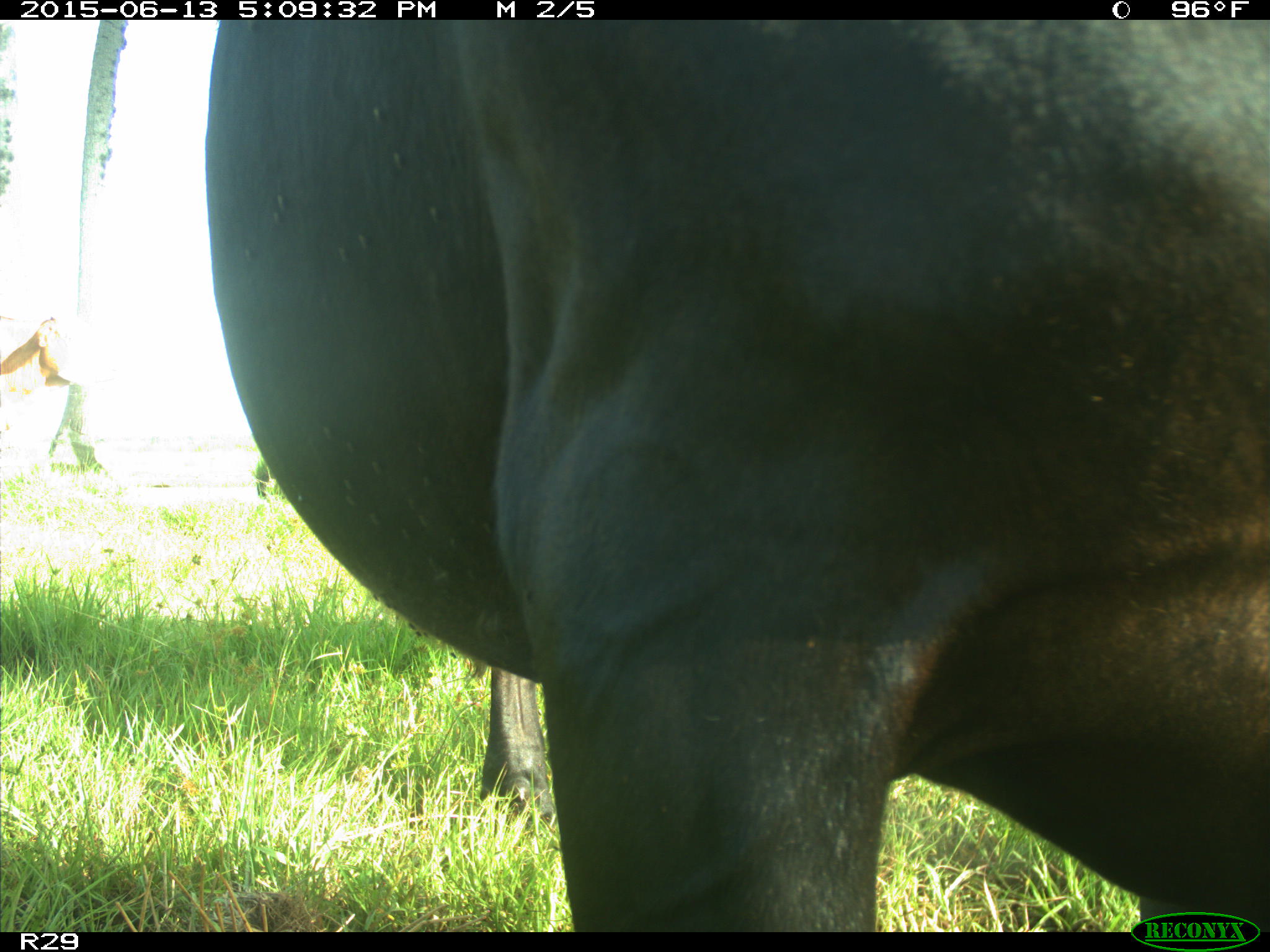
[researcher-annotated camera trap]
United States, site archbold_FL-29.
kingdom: Animalia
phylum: Chordata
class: Mammalia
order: Artiodactyla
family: Bovidae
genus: Bos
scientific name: Bos taurus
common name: domestic cow